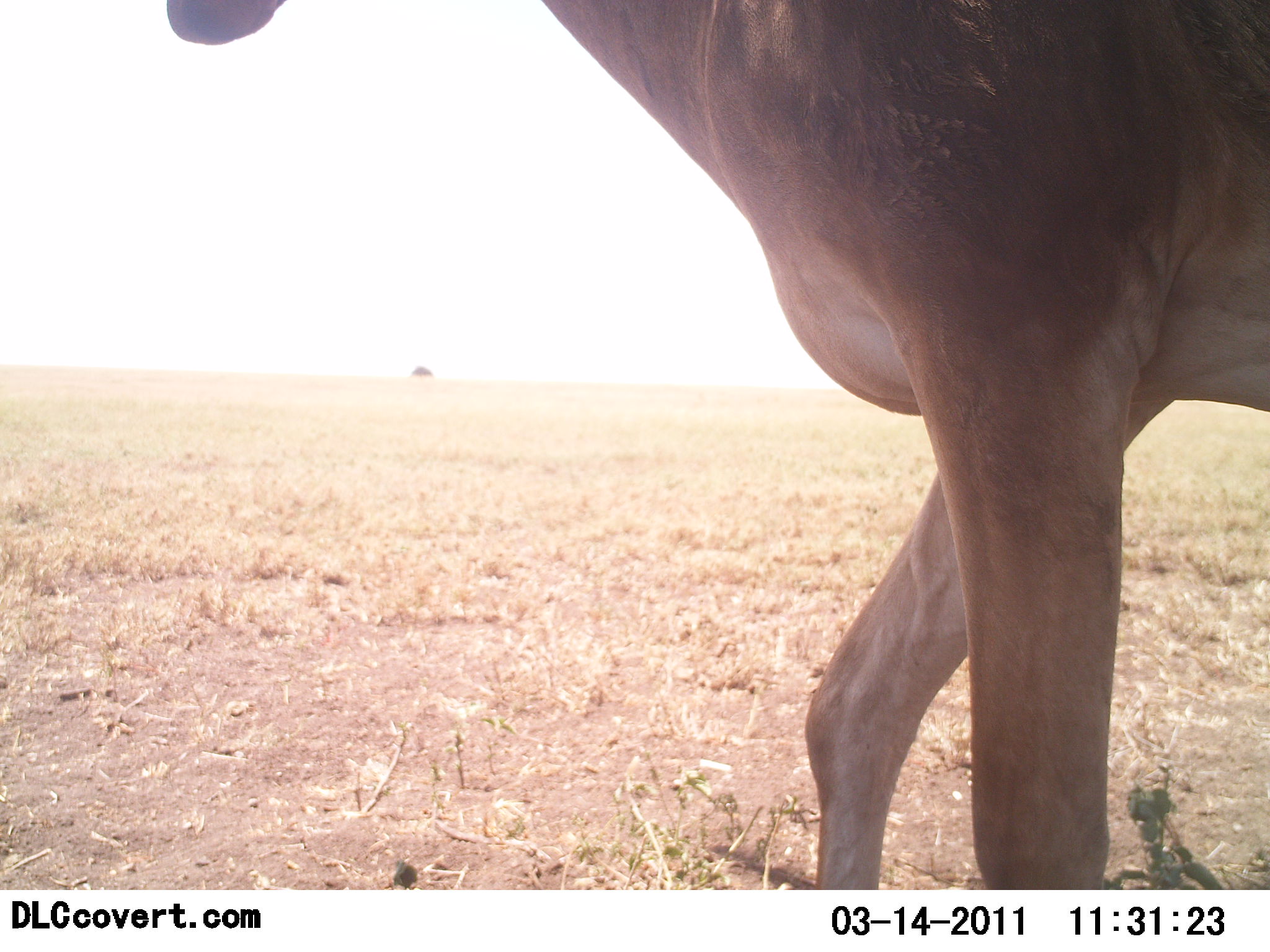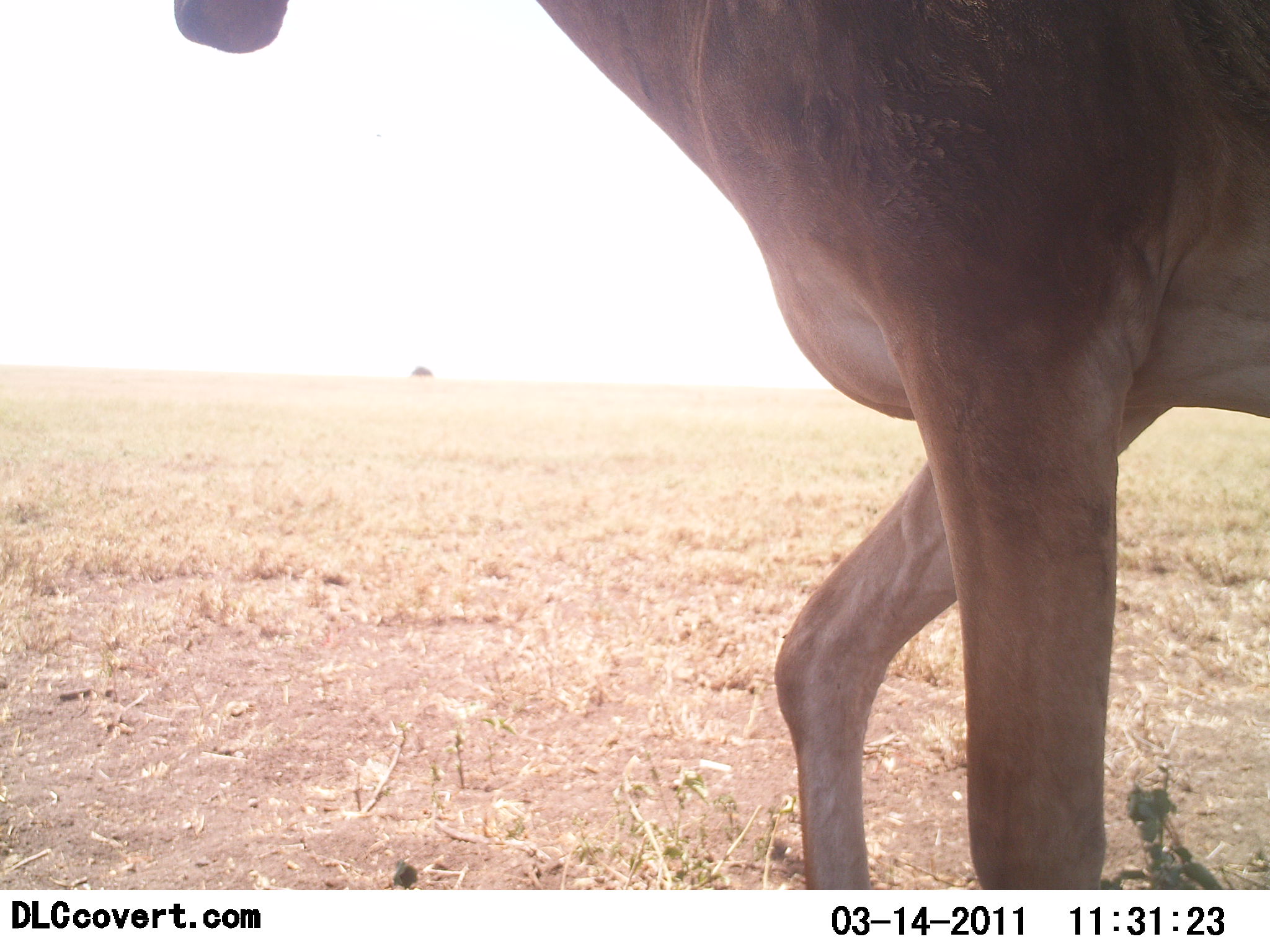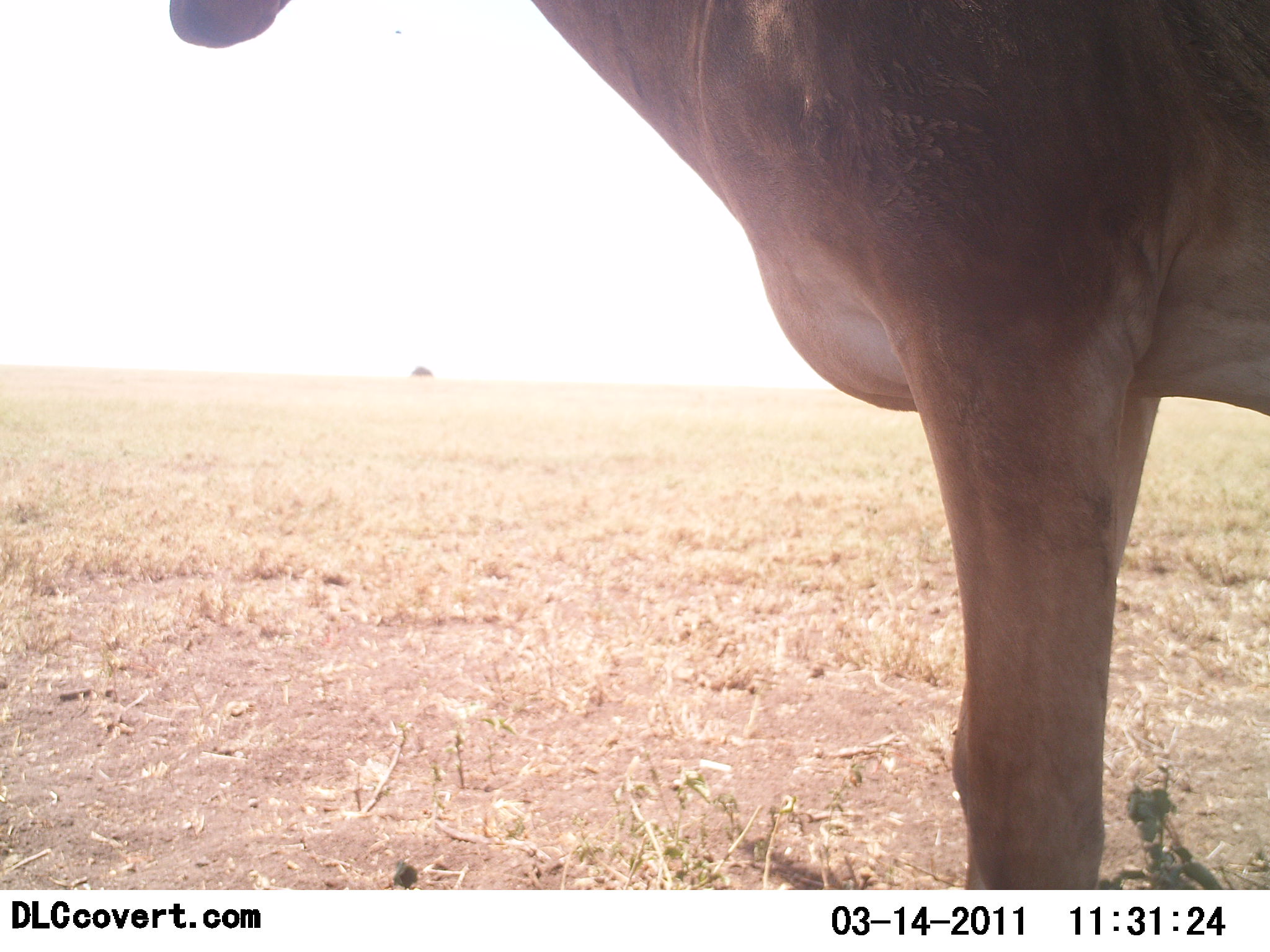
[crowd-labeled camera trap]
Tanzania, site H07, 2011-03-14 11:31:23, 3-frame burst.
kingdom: Animalia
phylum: Chordata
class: Mammalia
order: Artiodactyla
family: Bovidae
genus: Alcelaphus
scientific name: Alcelaphus buselaphus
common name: hartebeest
Hartebeest (Alcelaphus buselaphus), count 1. Behavior (volunteer vote fractions): standing 90%, resting 10%, moving 0%, interacting 0%. Young present (vote fraction): 0%. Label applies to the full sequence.